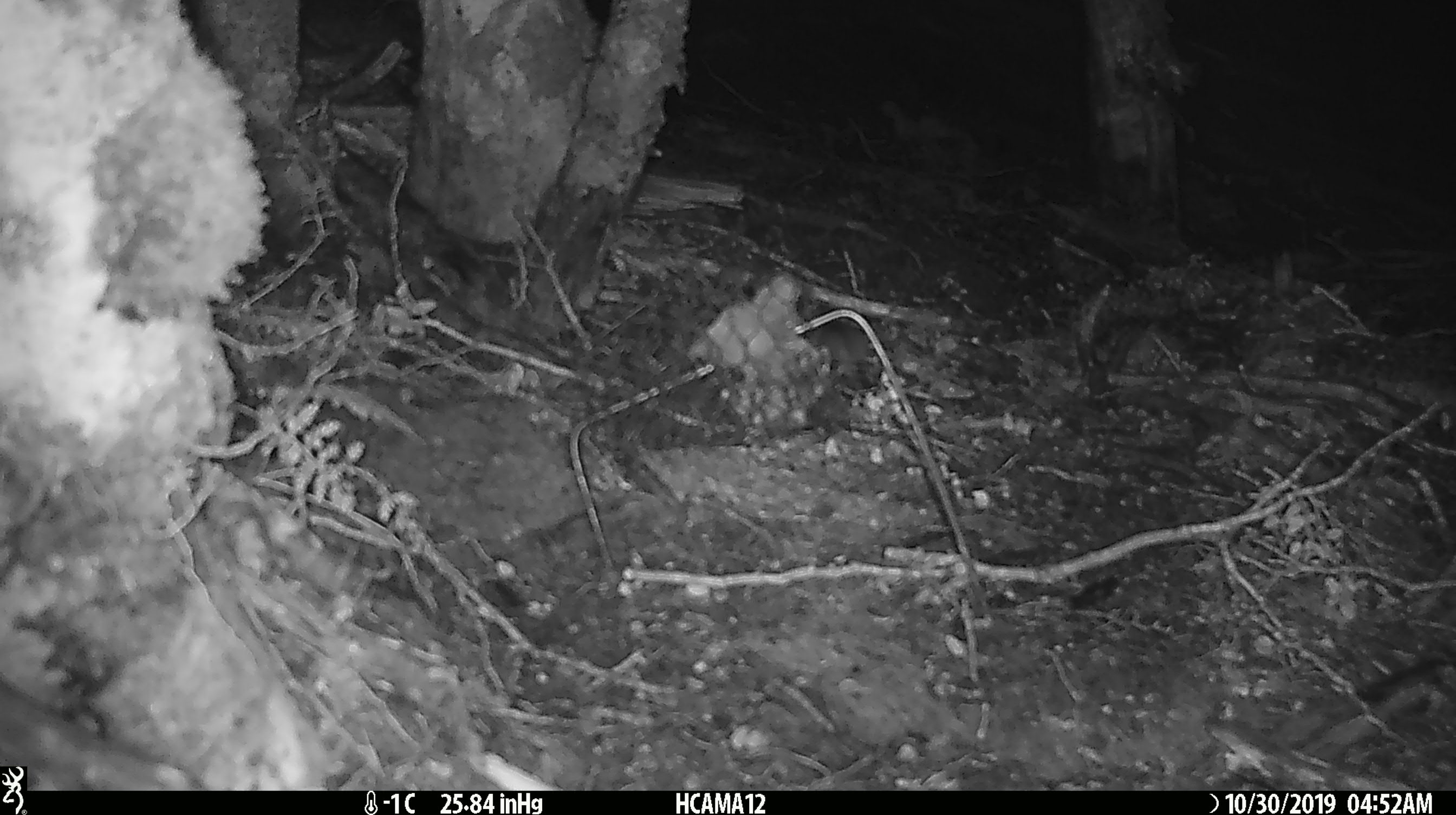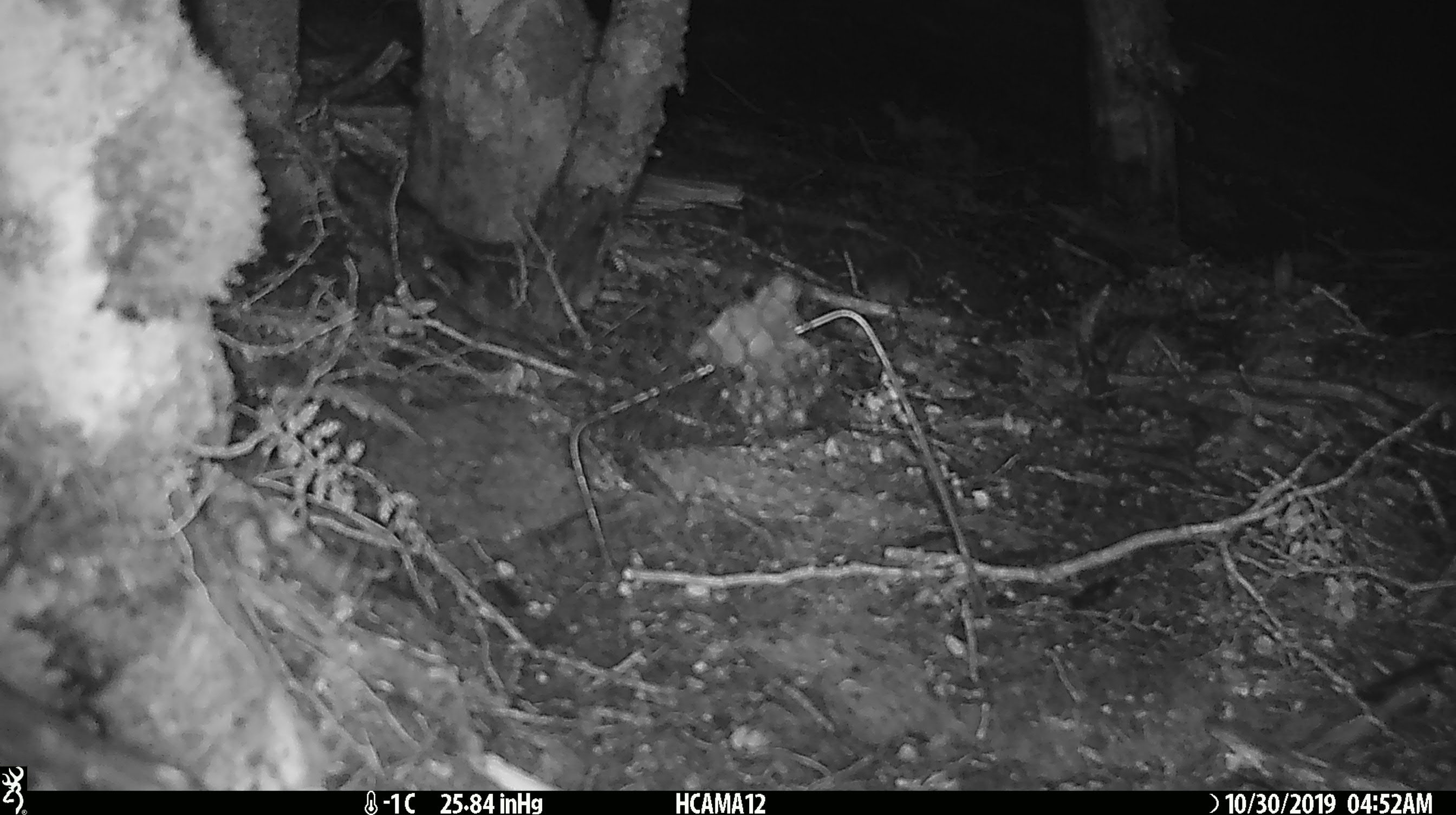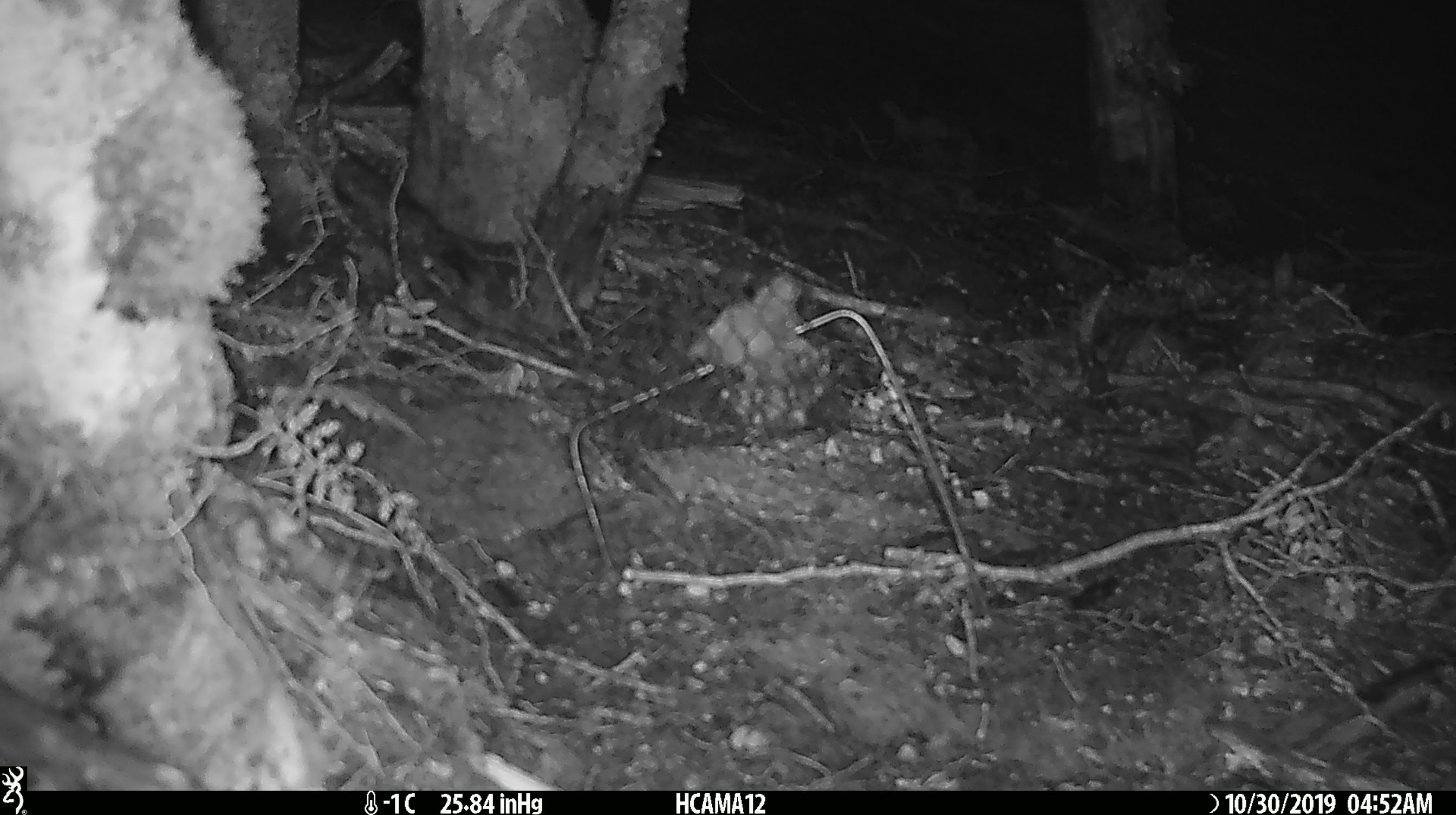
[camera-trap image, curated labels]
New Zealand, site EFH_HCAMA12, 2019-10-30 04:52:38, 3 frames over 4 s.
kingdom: Animalia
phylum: Chordata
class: Mammalia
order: Rodentia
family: Muridae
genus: Mus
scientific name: Mus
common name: mouse